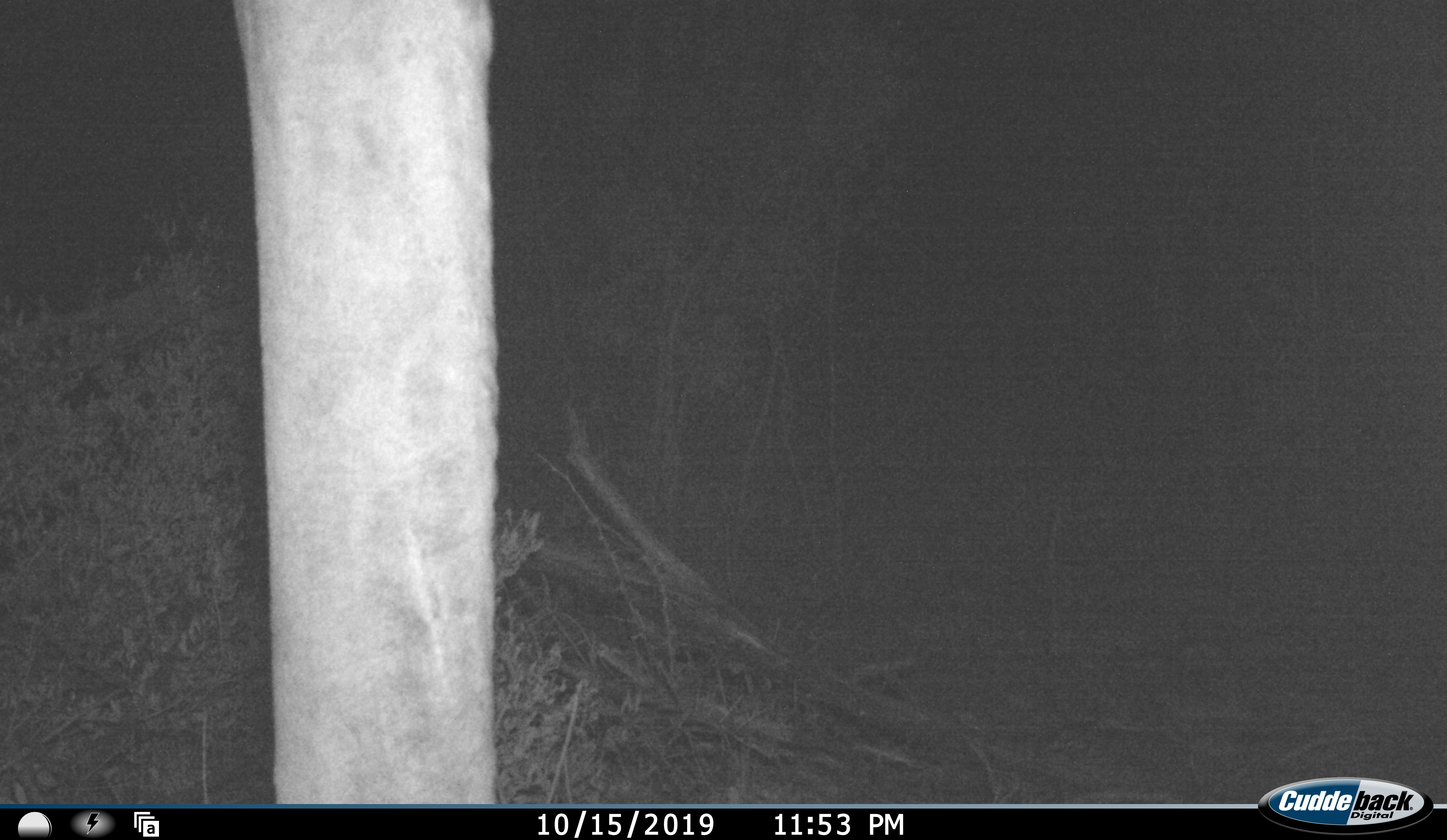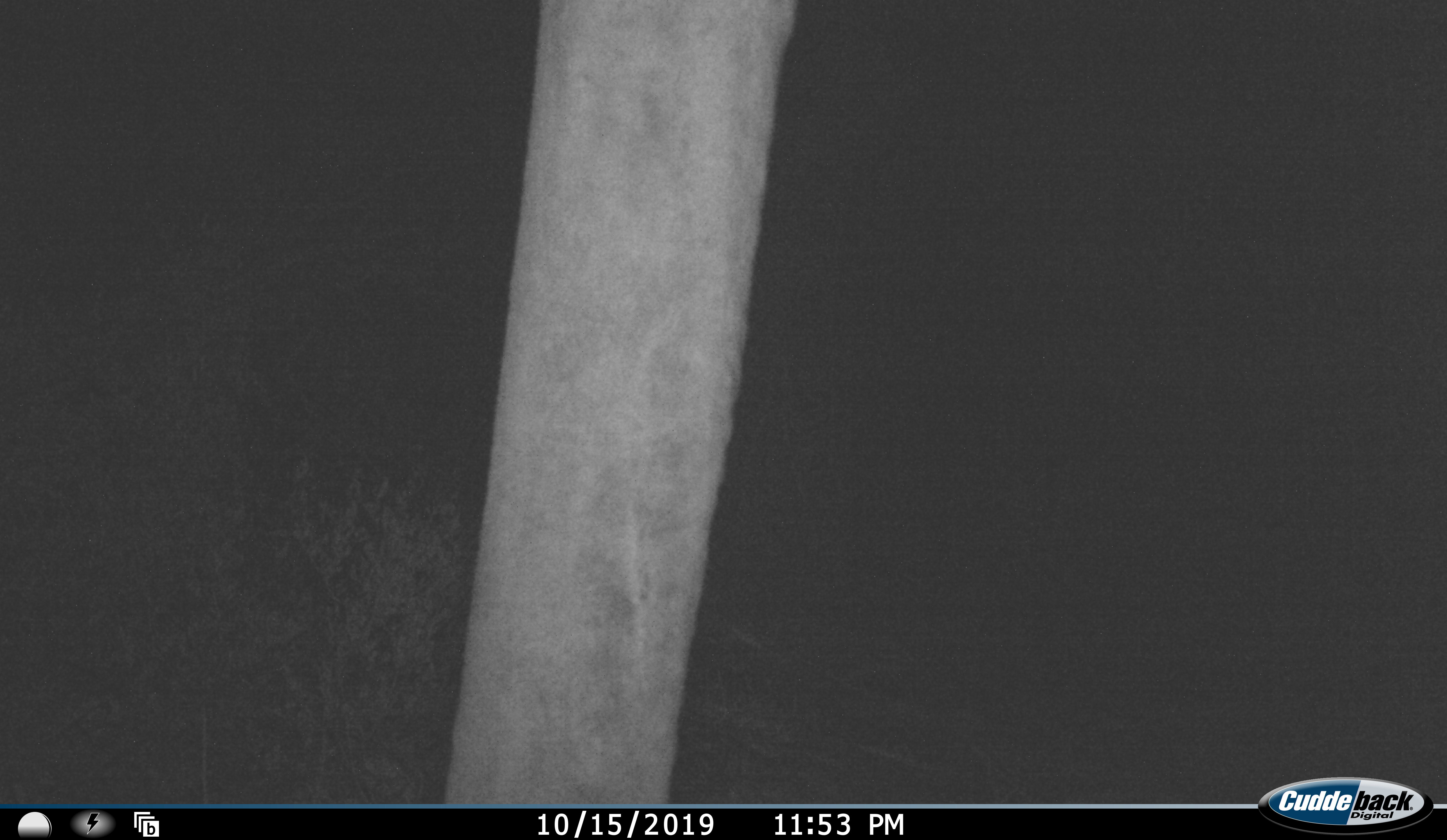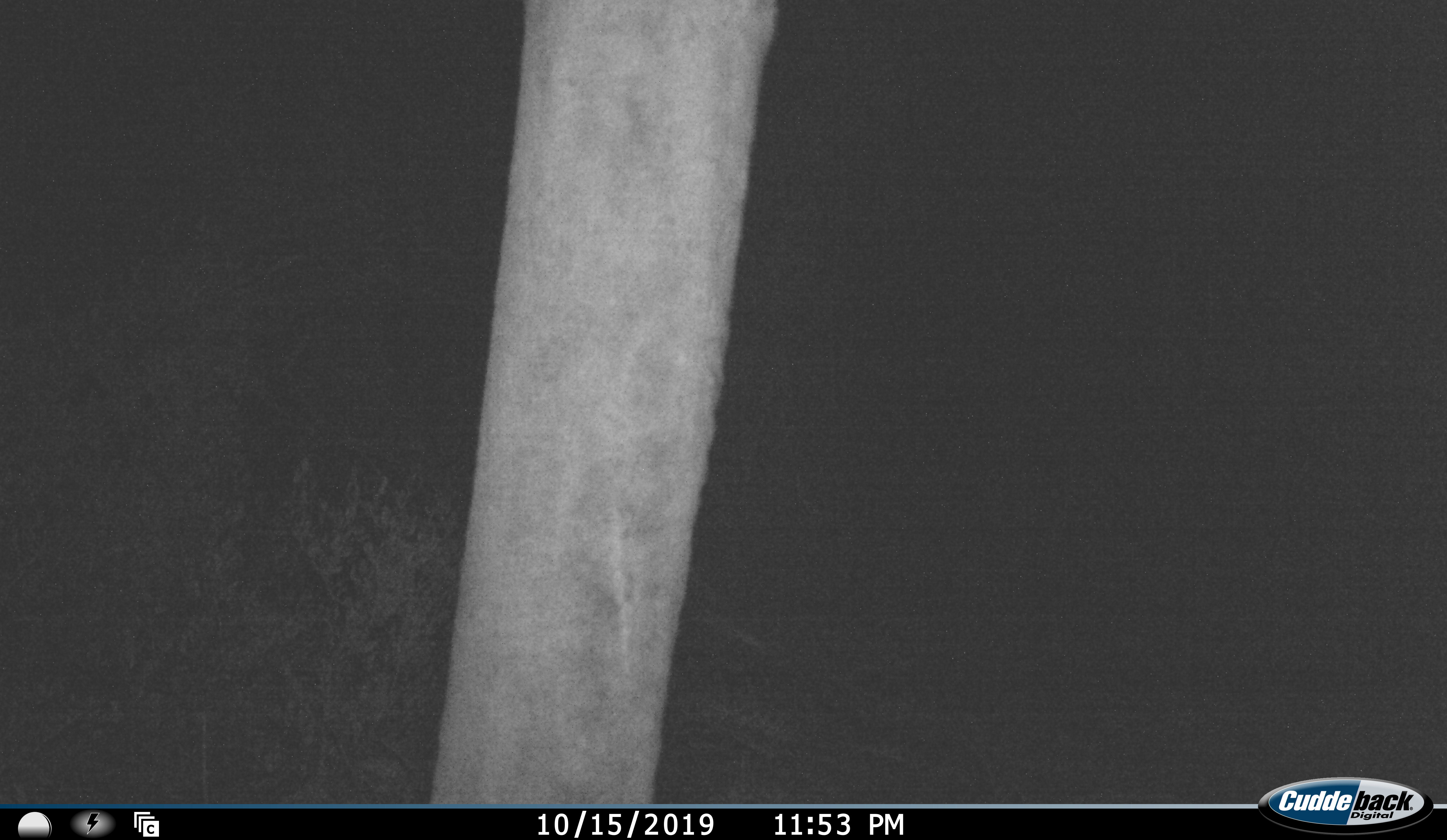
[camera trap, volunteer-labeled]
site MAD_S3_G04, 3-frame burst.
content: unidentified animal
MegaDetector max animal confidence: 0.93